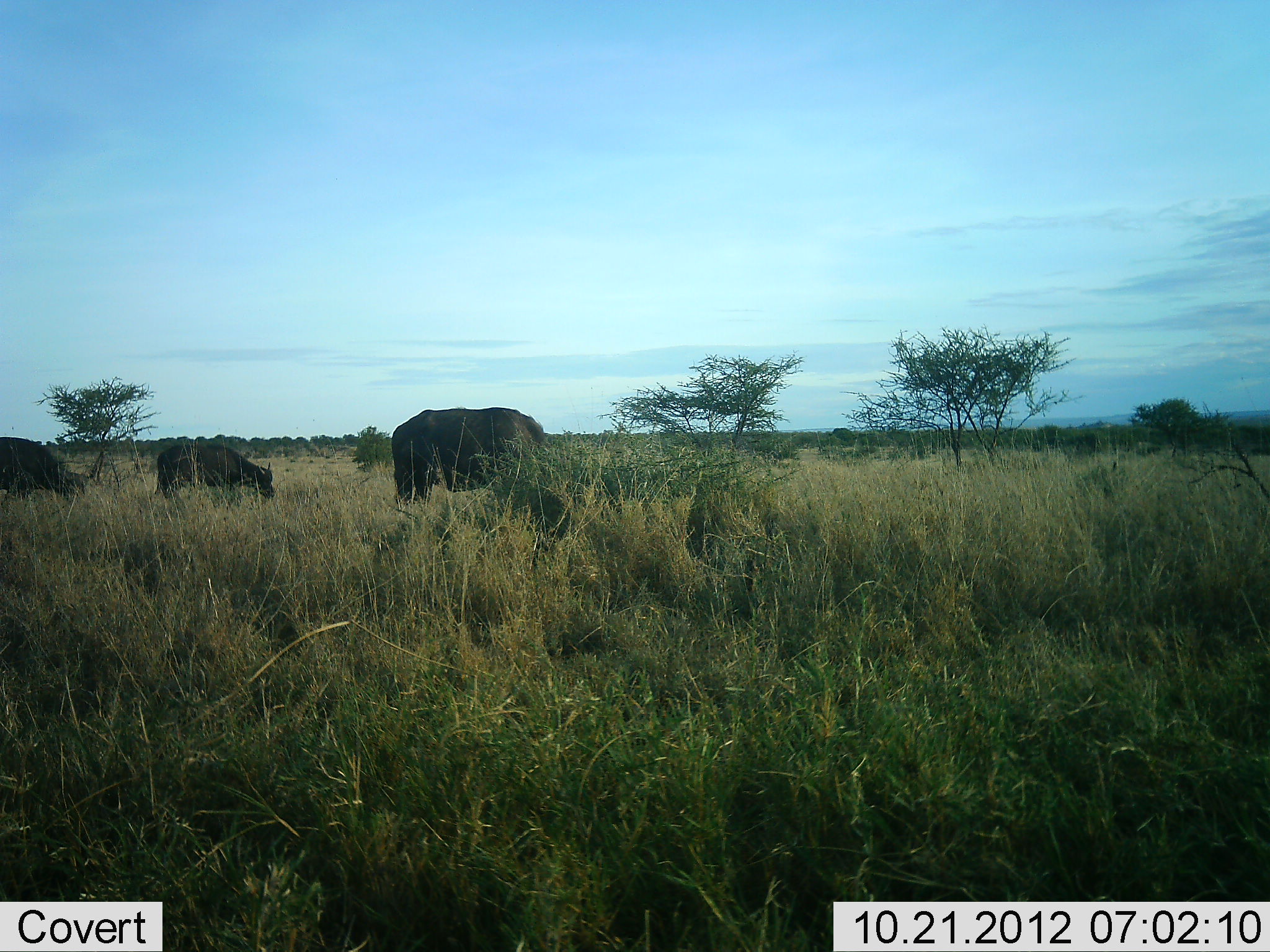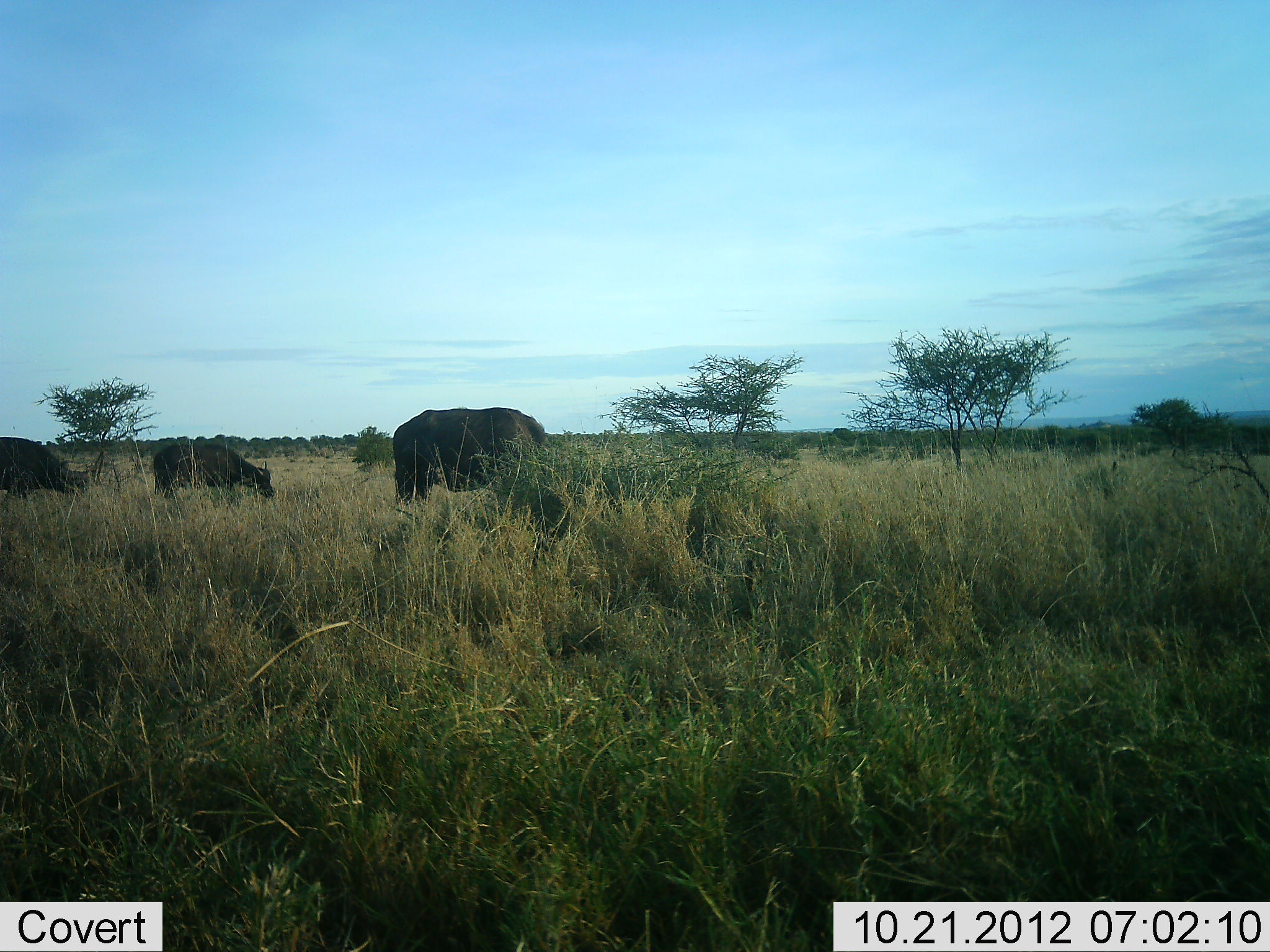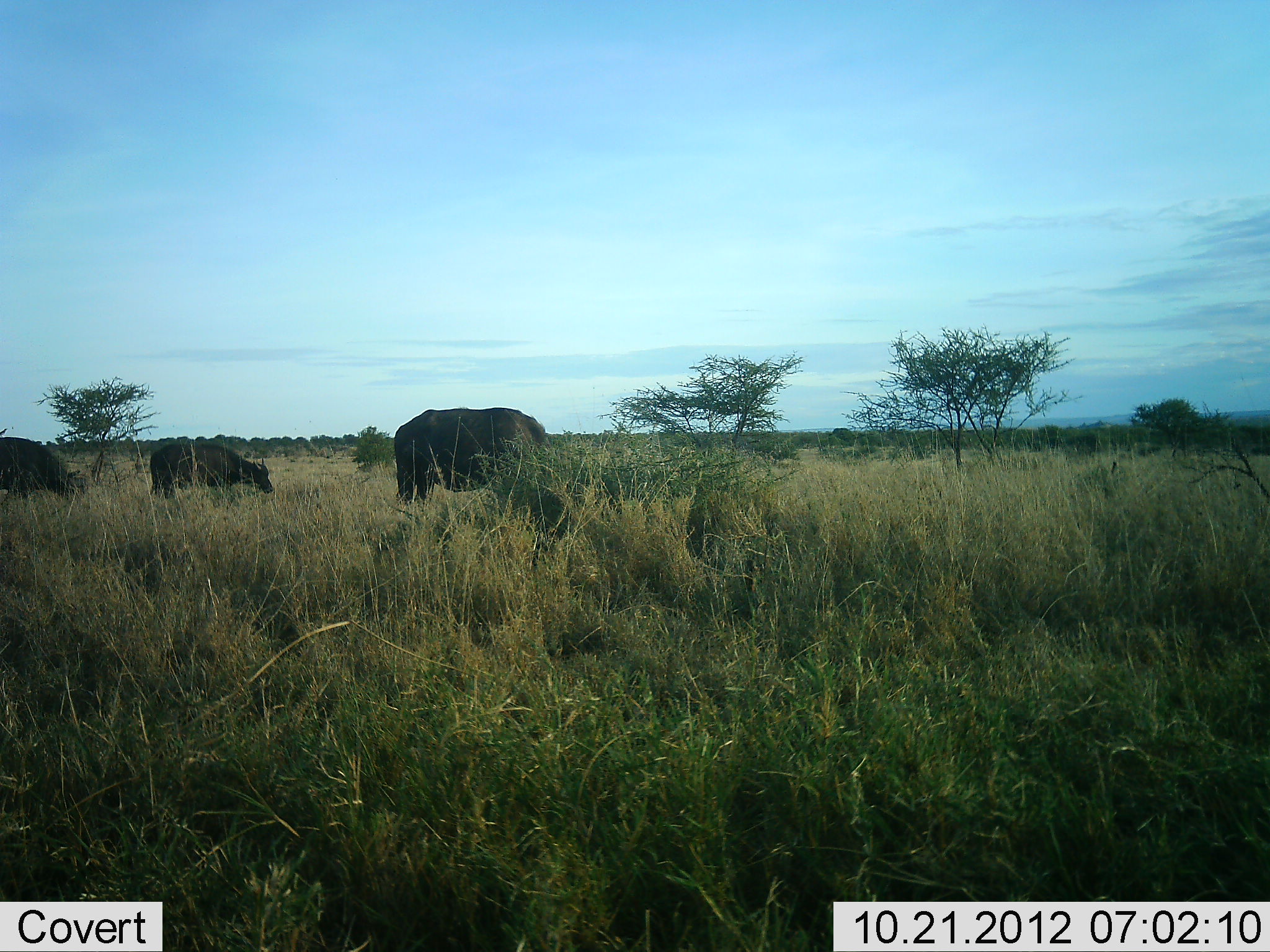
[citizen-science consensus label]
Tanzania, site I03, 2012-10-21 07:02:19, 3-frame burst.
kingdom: Animalia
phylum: Chordata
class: Mammalia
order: Artiodactyla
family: Bovidae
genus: Syncerus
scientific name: Syncerus caffer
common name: cape buffalo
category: buffalo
Buffalo (cape buffalo) (Syncerus caffer), count 3. Behavior (volunteer vote fractions): standing 45%, resting 0%, moving 0%, interacting 0%. Young present (vote fraction): 0%. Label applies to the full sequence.